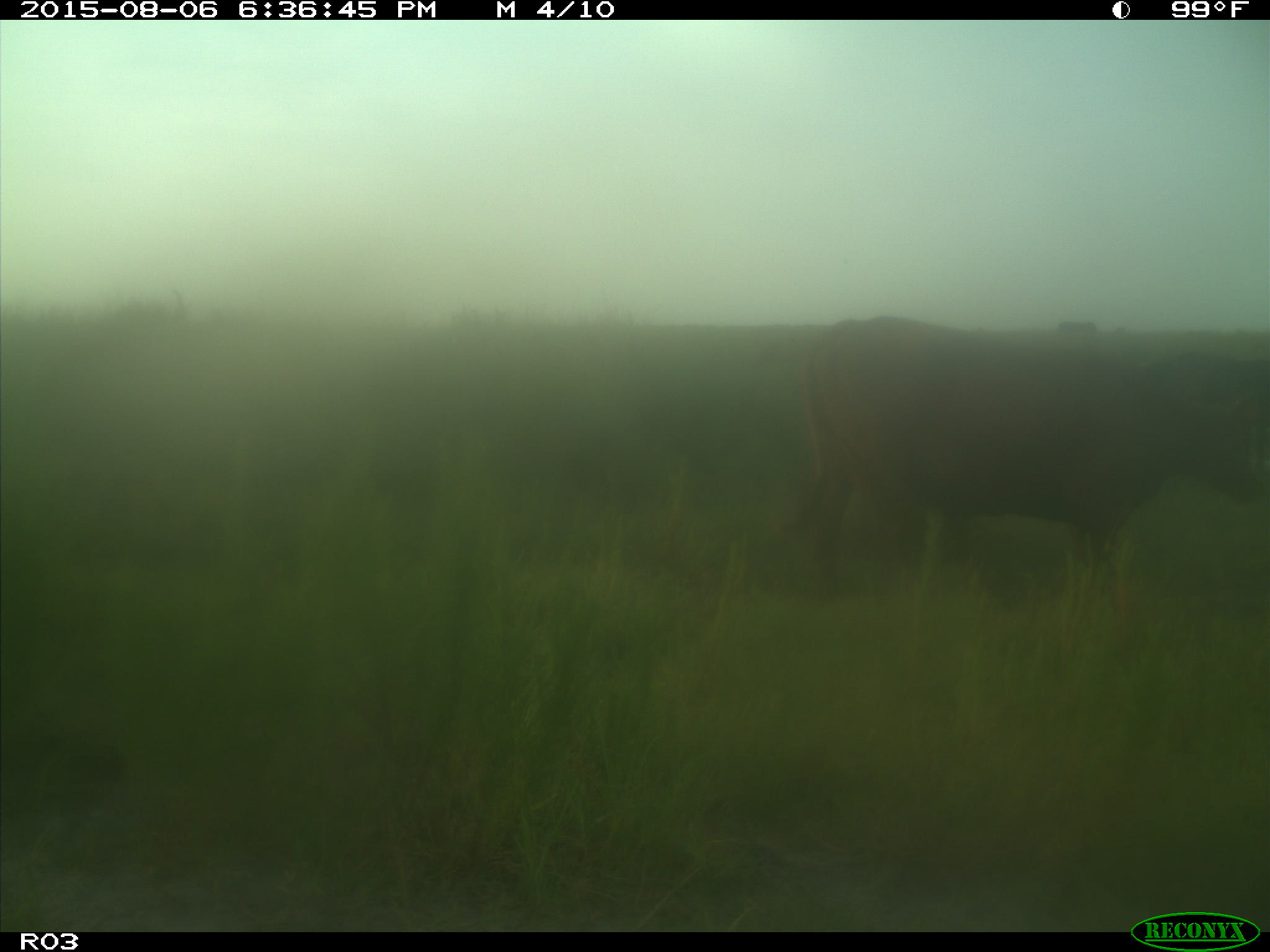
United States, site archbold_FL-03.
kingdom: Animalia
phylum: Chordata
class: Mammalia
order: Artiodactyla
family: Bovidae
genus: Bos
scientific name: Bos taurus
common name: domestic cow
Bos taurus (domestic cow).